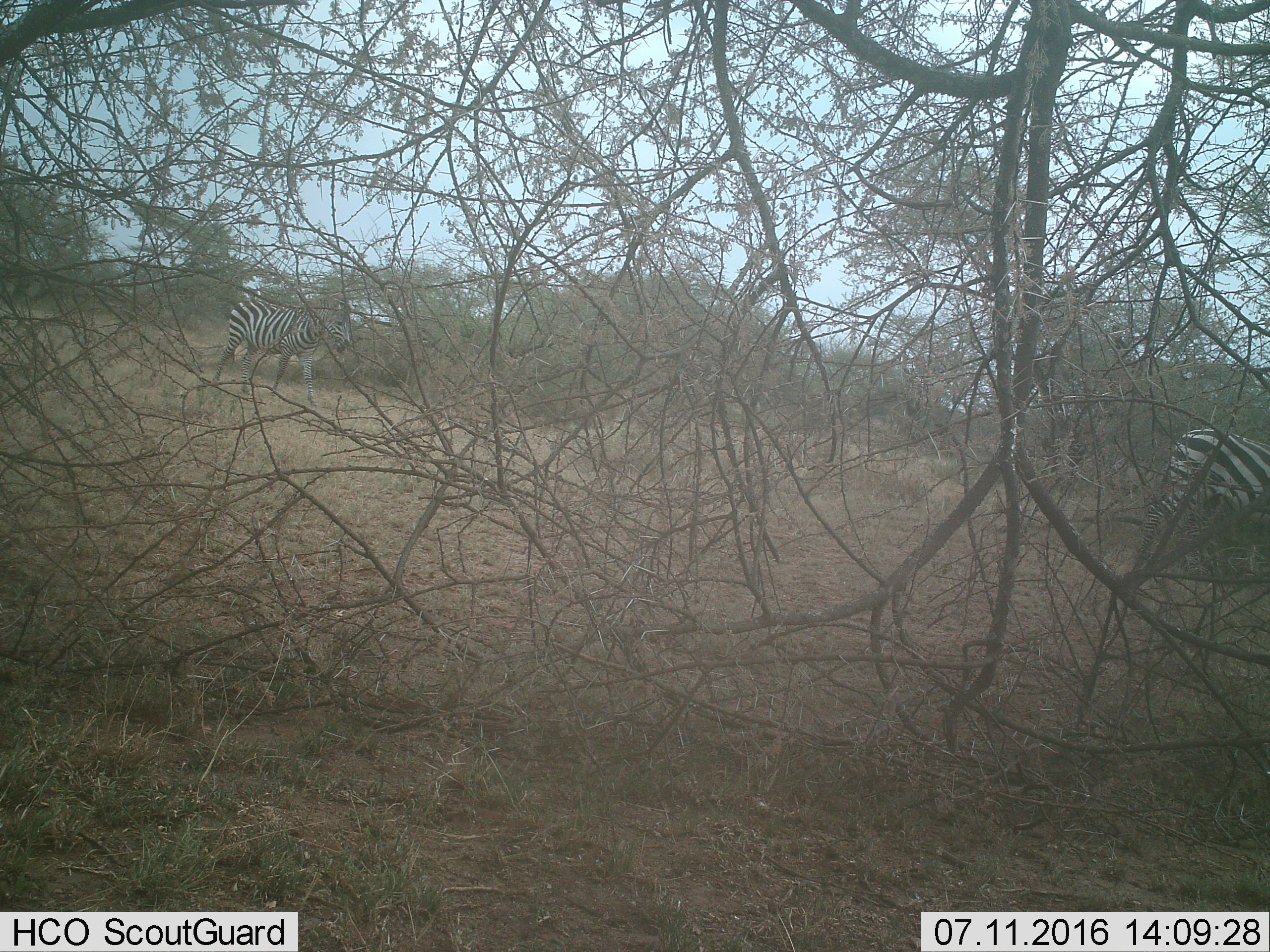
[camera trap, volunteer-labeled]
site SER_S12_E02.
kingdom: Animalia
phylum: Chordata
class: Mammalia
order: Perissodactyla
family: Equidae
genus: Equus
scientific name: Equus quagga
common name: plains zebra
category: zebraplains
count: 2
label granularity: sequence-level